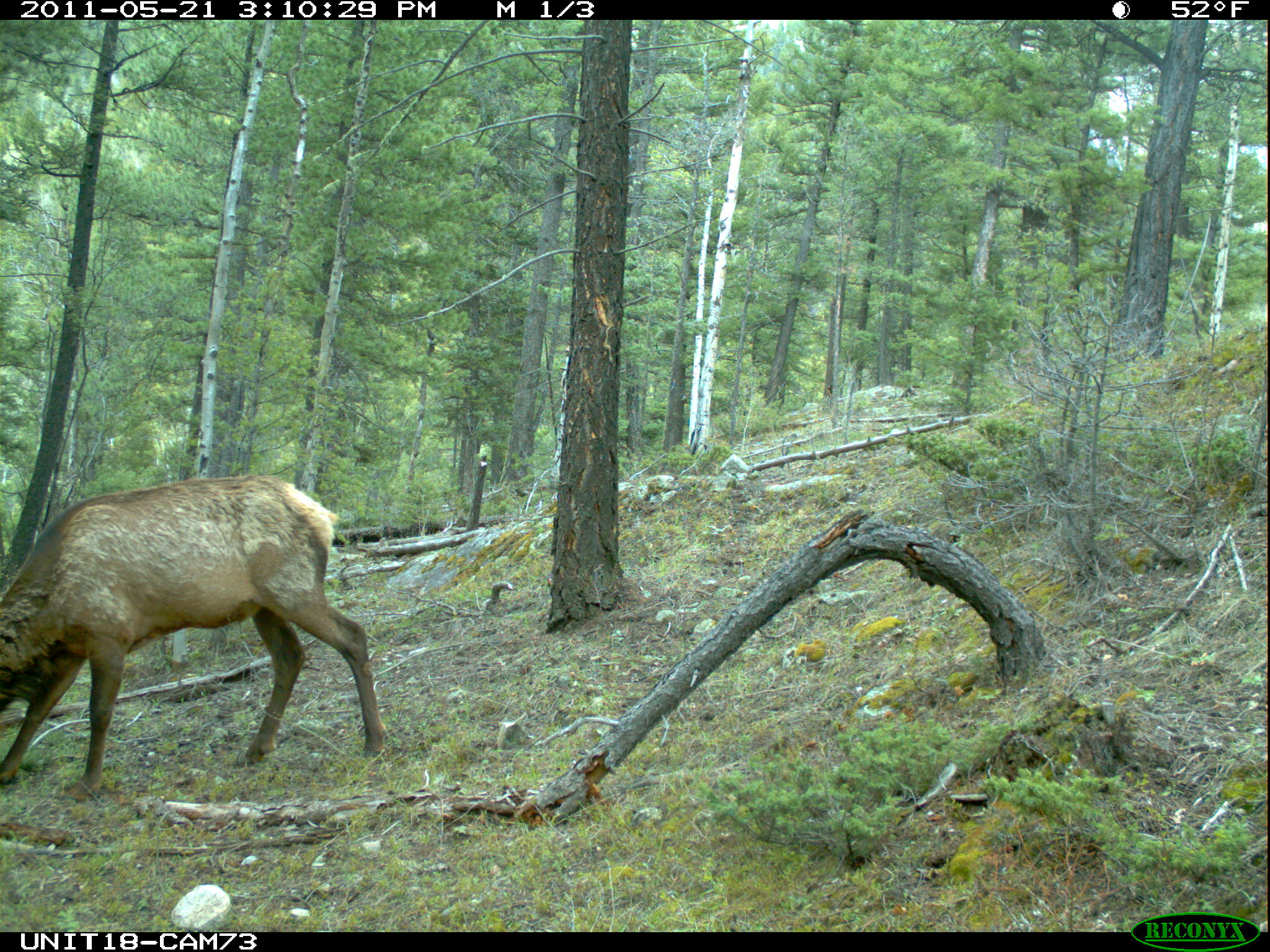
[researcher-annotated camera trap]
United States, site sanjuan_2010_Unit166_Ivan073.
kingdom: Animalia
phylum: Chordata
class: Mammalia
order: Artiodactyla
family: Cervidae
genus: Cervus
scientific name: Cervus elaphus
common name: red deer